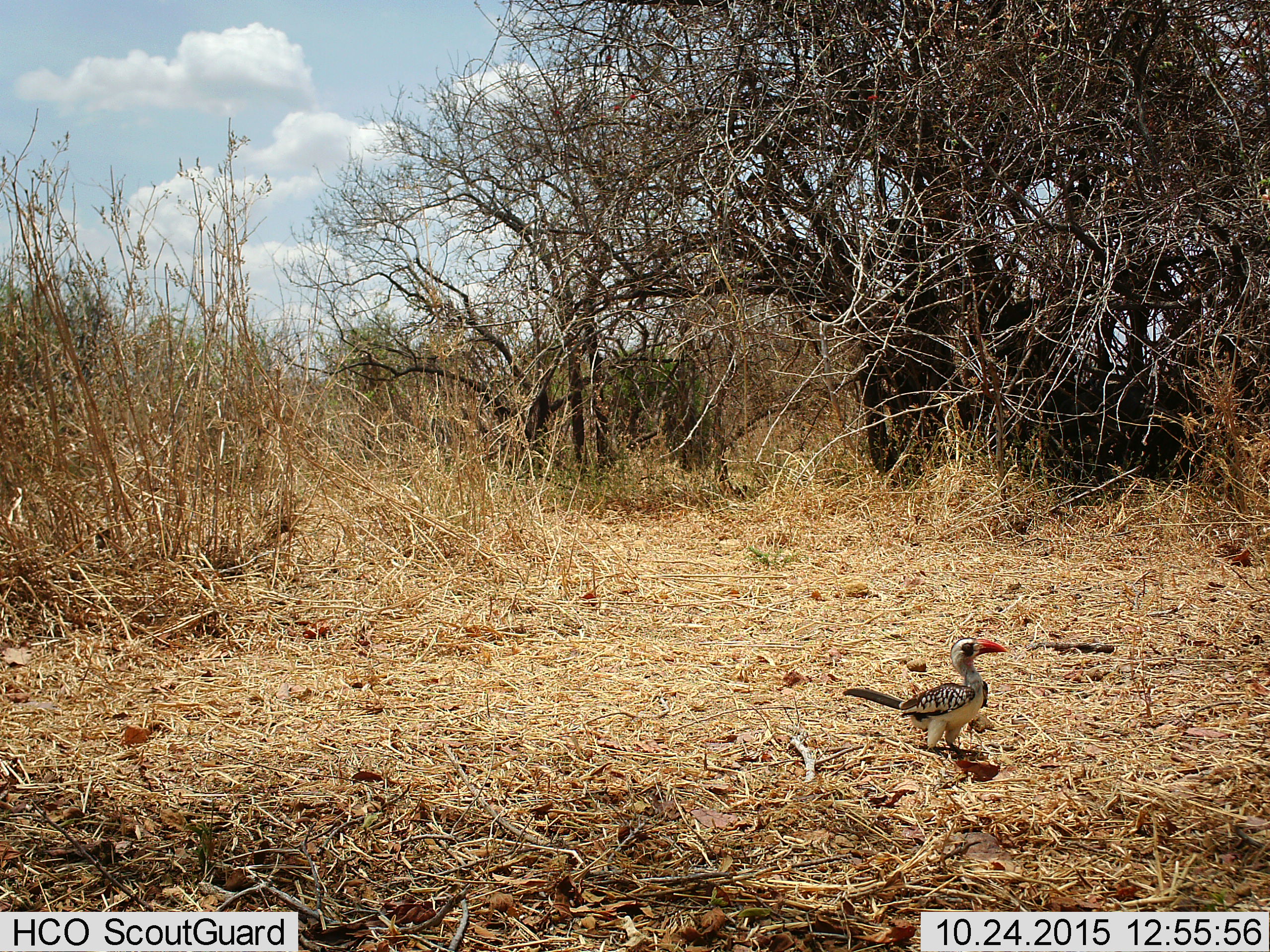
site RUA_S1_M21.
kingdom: Animalia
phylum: Chordata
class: Aves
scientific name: Aves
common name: bird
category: birdother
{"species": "birdother (bird) (Aves)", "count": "1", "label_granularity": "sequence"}